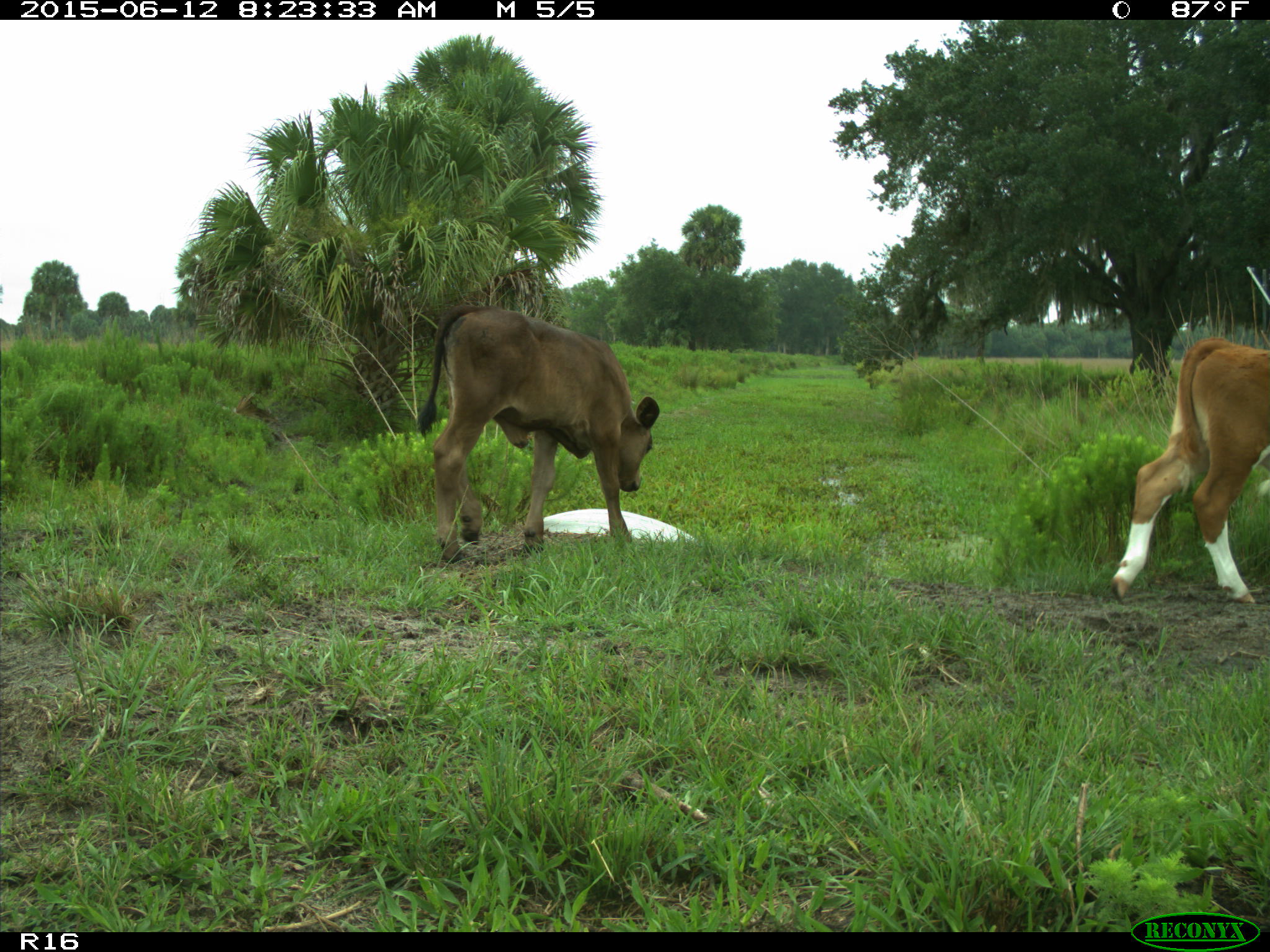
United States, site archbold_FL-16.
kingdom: Animalia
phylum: Chordata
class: Mammalia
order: Artiodactyla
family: Bovidae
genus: Bos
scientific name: Bos taurus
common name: domestic cow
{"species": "Bos taurus (domestic cow)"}